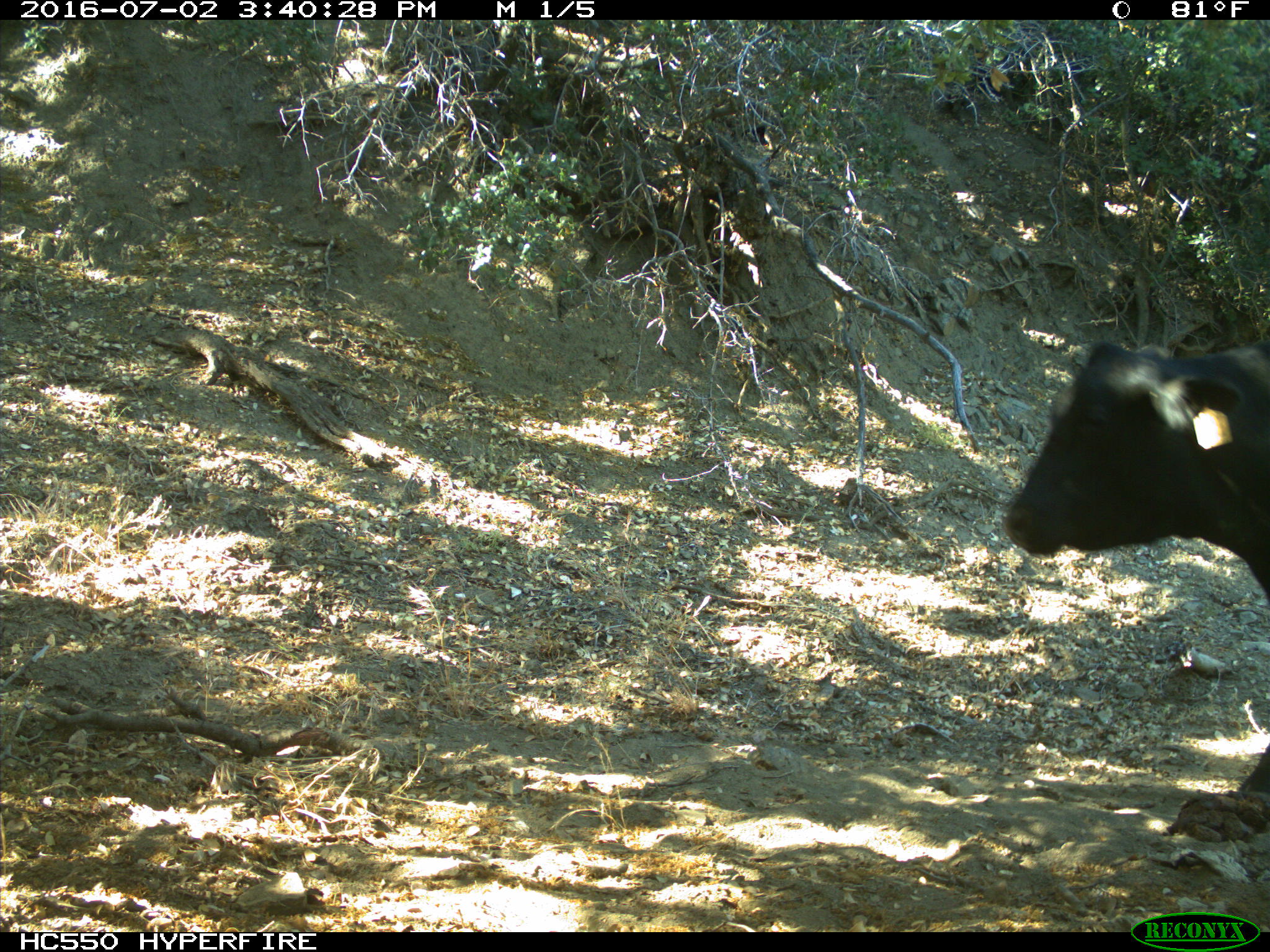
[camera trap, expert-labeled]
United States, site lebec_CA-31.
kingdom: Animalia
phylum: Chordata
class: Mammalia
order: Artiodactyla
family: Bovidae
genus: Bos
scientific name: Bos taurus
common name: domestic cow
Bos taurus (domestic cow).